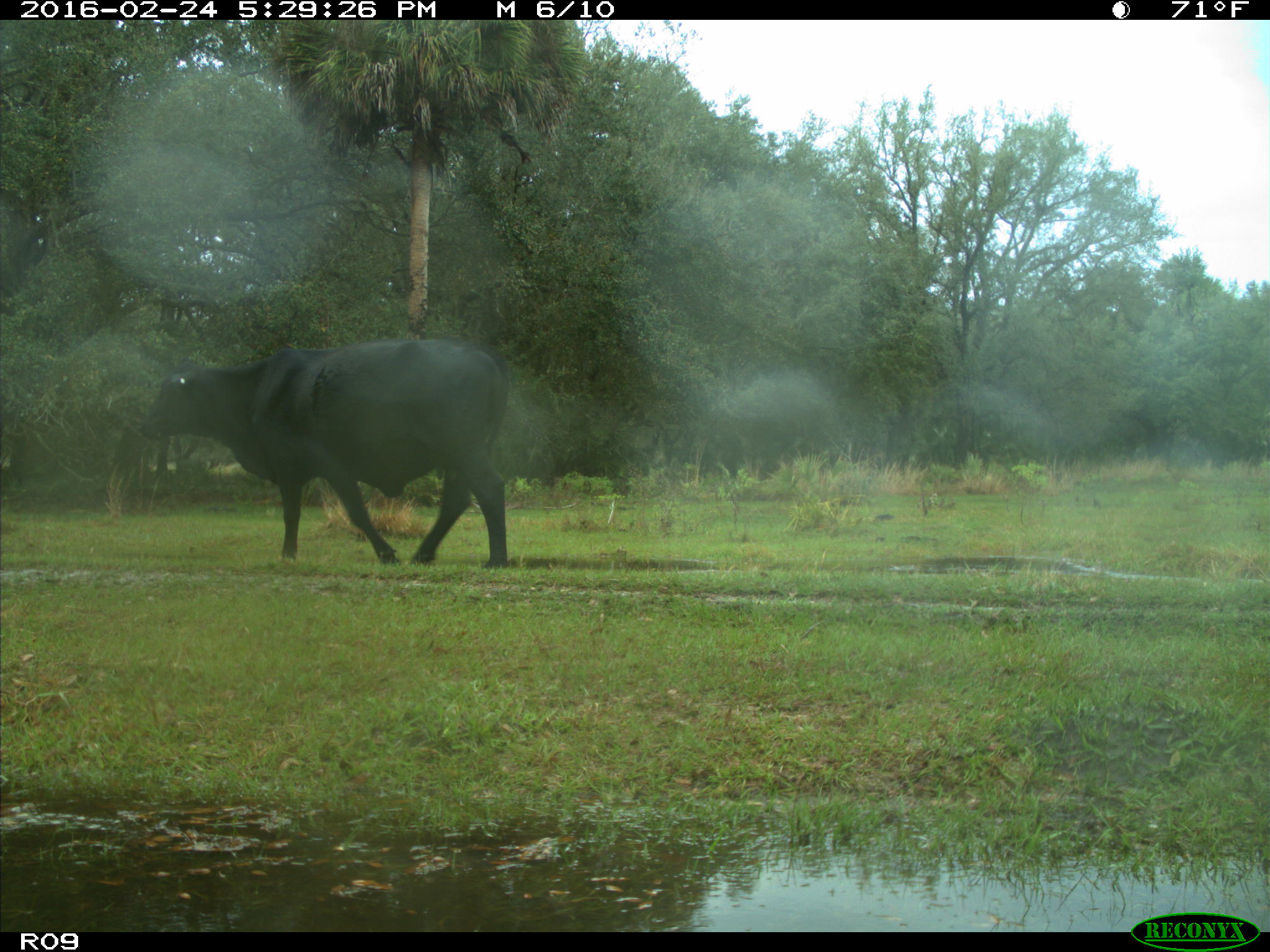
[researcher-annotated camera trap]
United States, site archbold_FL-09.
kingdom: Animalia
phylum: Chordata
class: Mammalia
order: Artiodactyla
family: Bovidae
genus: Bos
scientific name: Bos taurus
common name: domestic cow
Bos taurus (domestic cow).